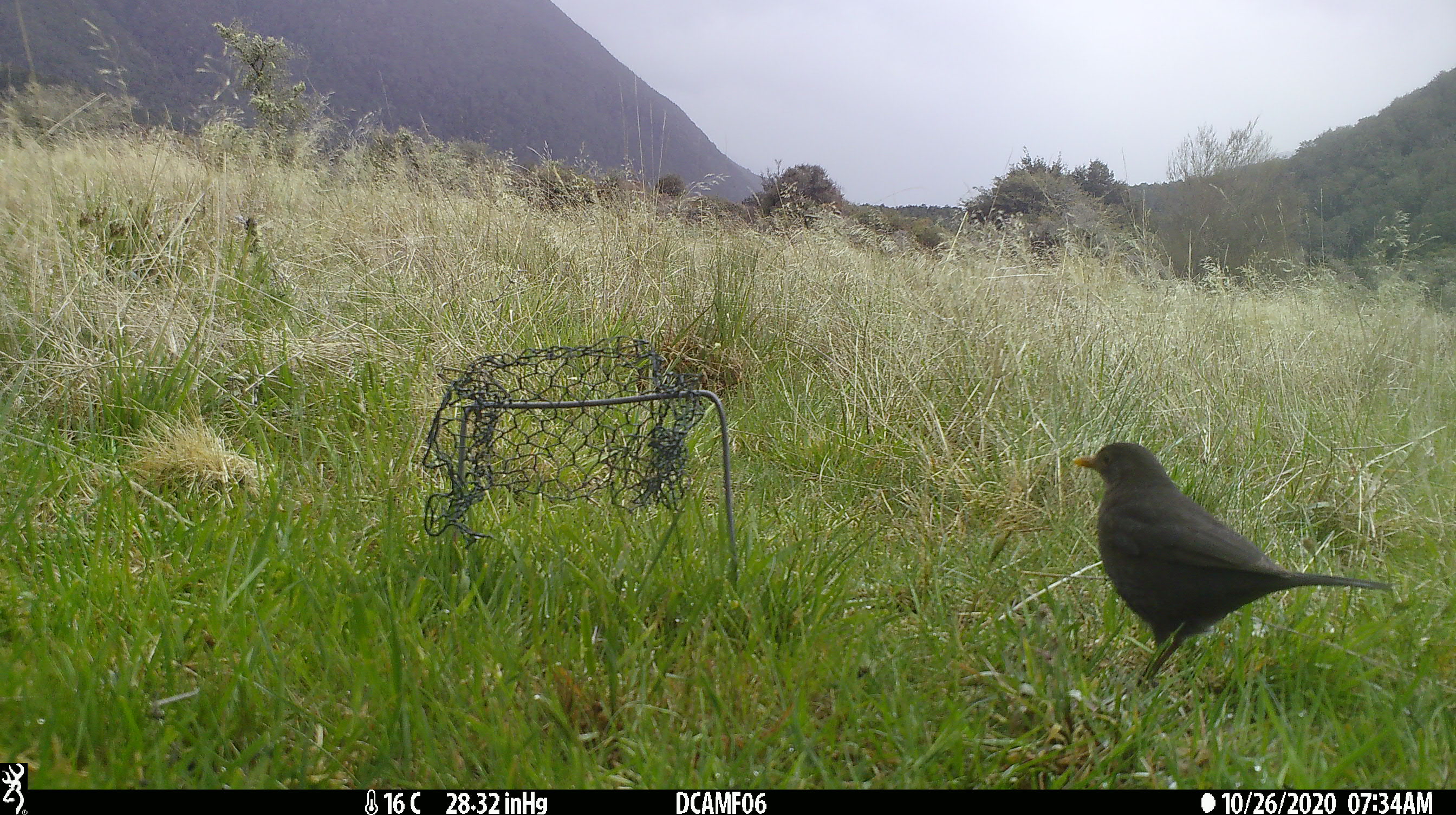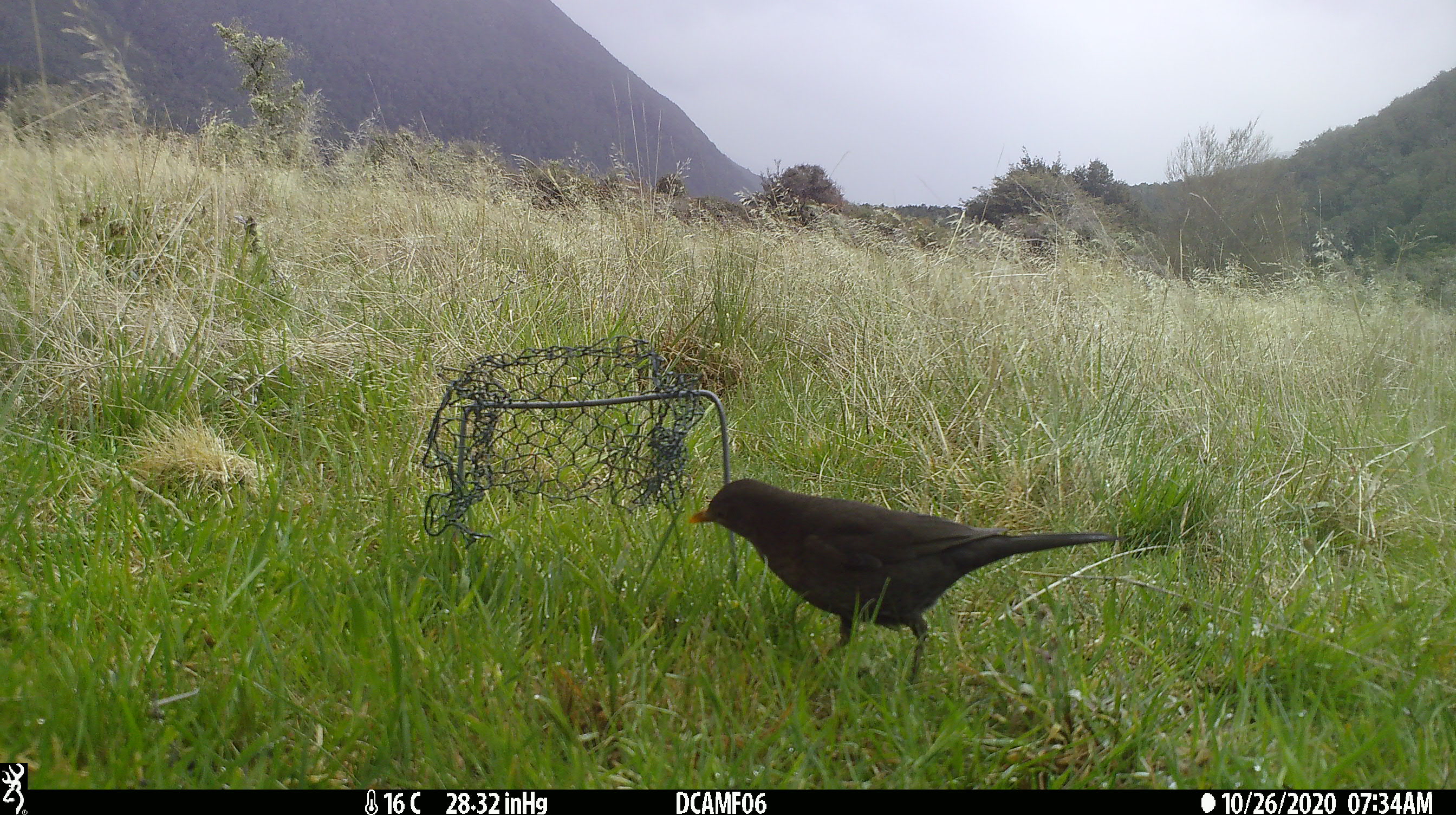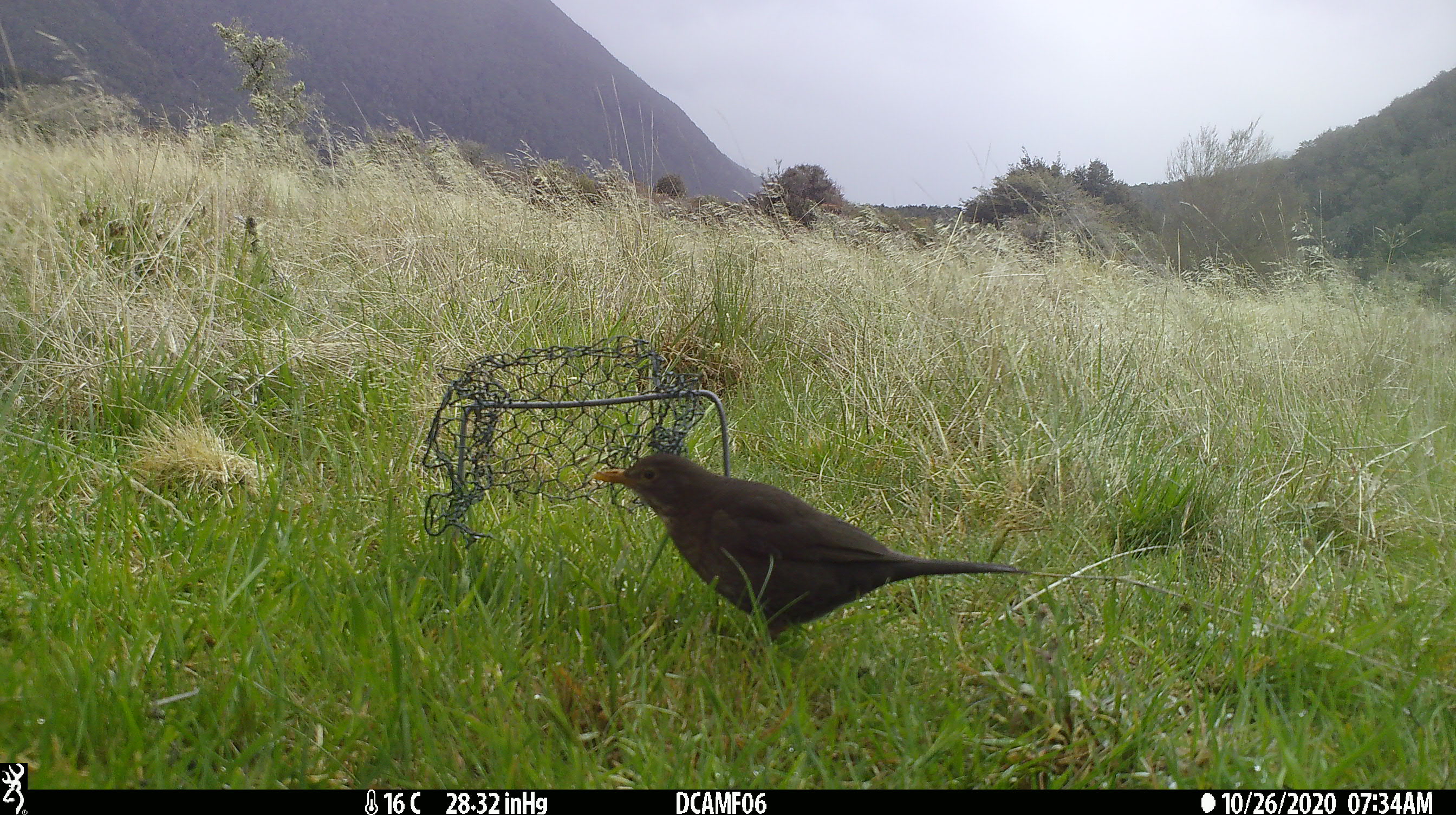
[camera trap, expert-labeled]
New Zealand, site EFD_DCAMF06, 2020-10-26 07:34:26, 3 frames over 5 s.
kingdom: Animalia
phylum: Chordata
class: Aves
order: Passeriformes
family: Turdidae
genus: Turdus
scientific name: Turdus merula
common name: eurasian blackbird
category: blackbird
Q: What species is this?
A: Blackbird (eurasian blackbird) (Turdus merula).